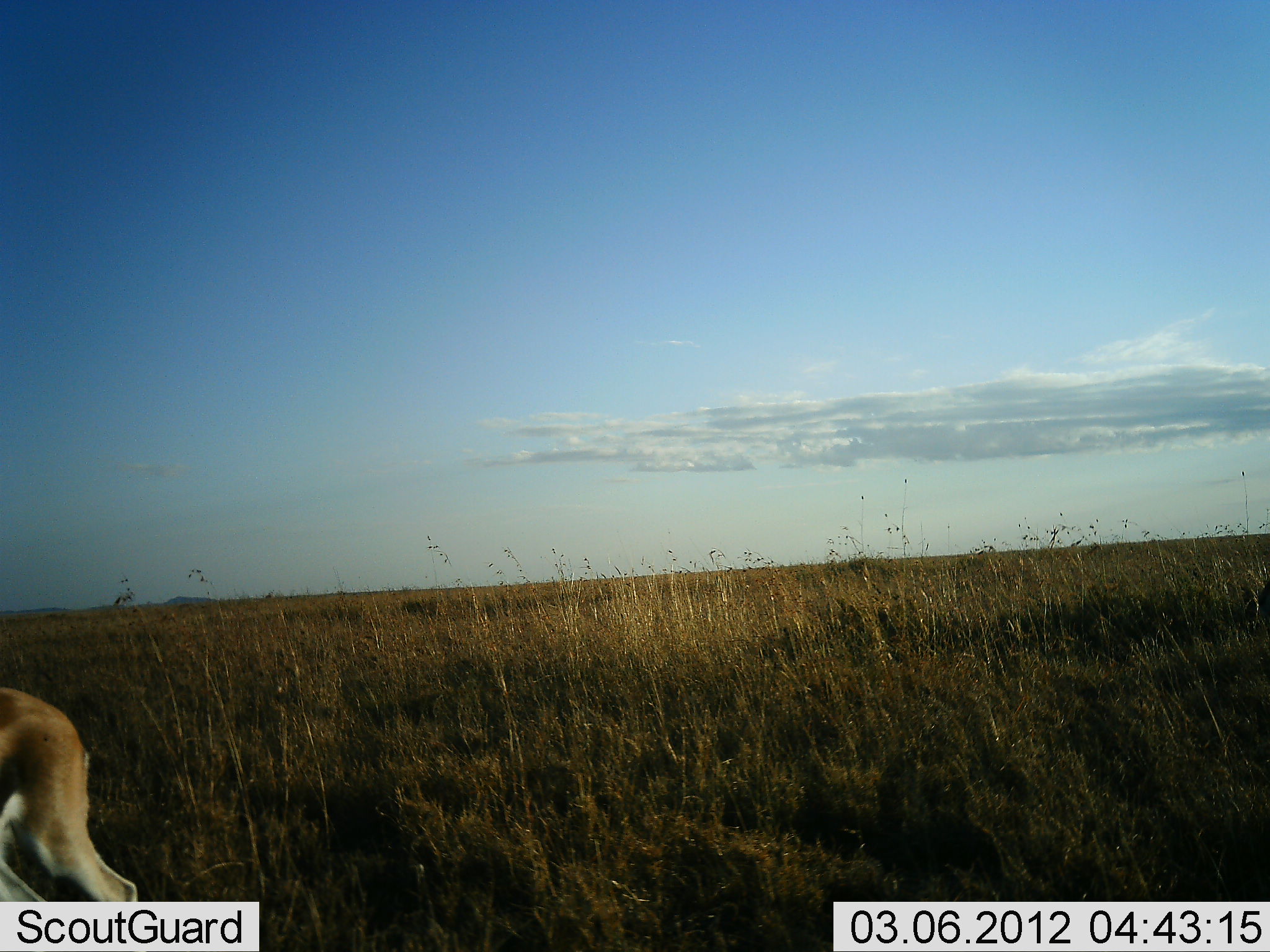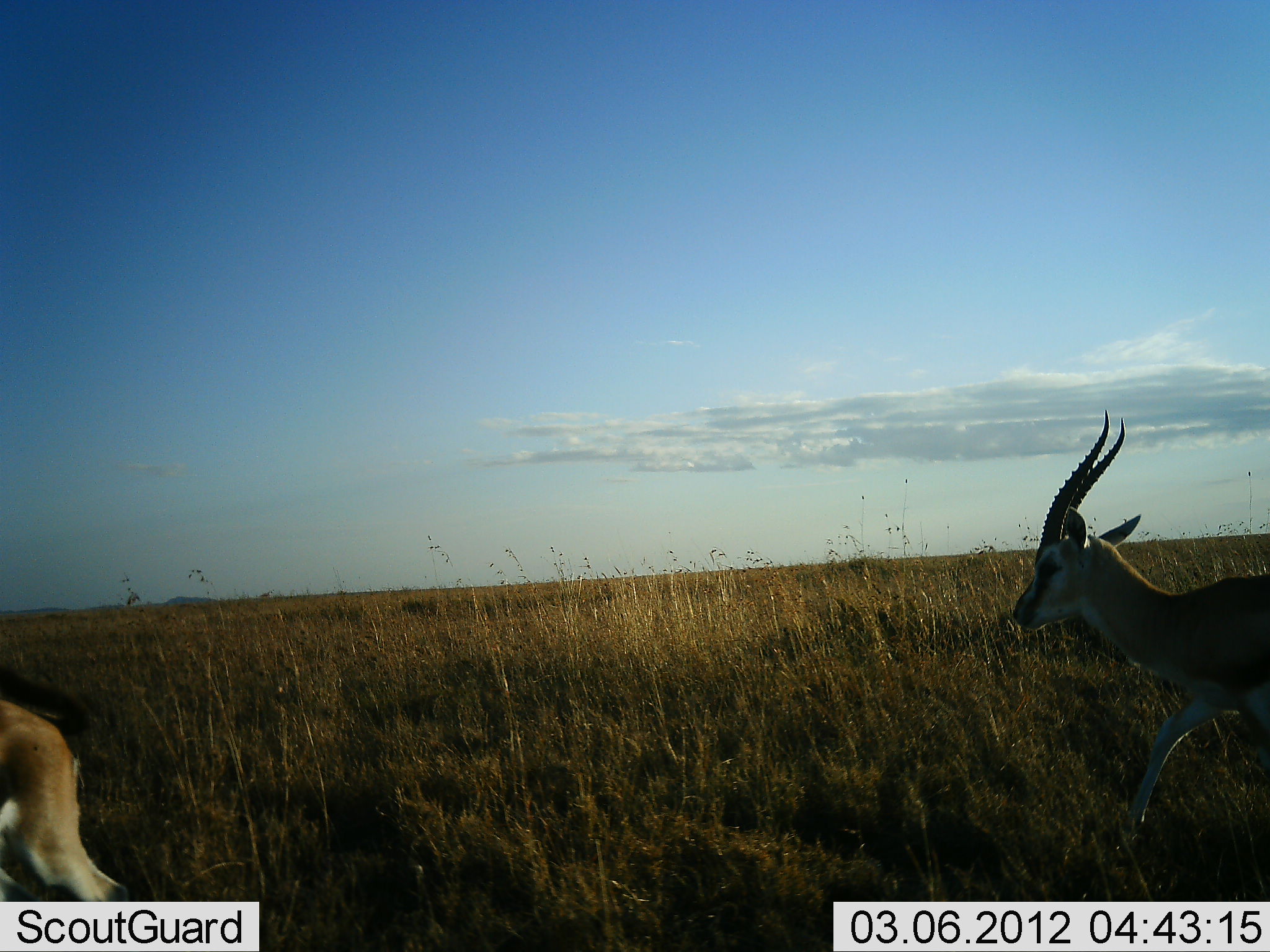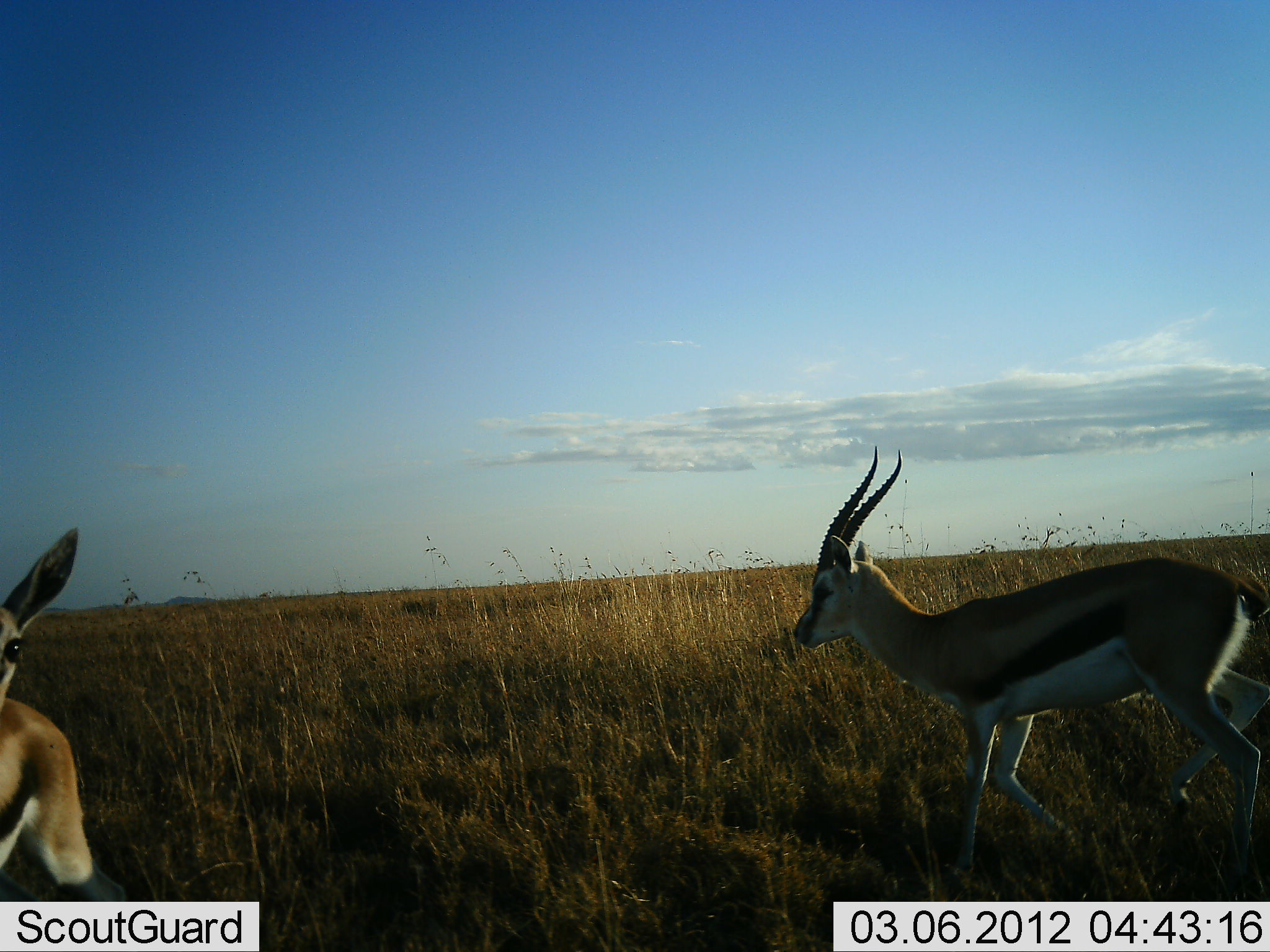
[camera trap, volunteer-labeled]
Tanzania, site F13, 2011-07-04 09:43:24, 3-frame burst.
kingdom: Animalia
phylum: Chordata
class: Mammalia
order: Artiodactyla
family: Bovidae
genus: Eudorcas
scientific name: Eudorcas thomsonii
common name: thomson's gazelle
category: gazellethomsons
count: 2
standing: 50%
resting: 0%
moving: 100%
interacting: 0%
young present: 10%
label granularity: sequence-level